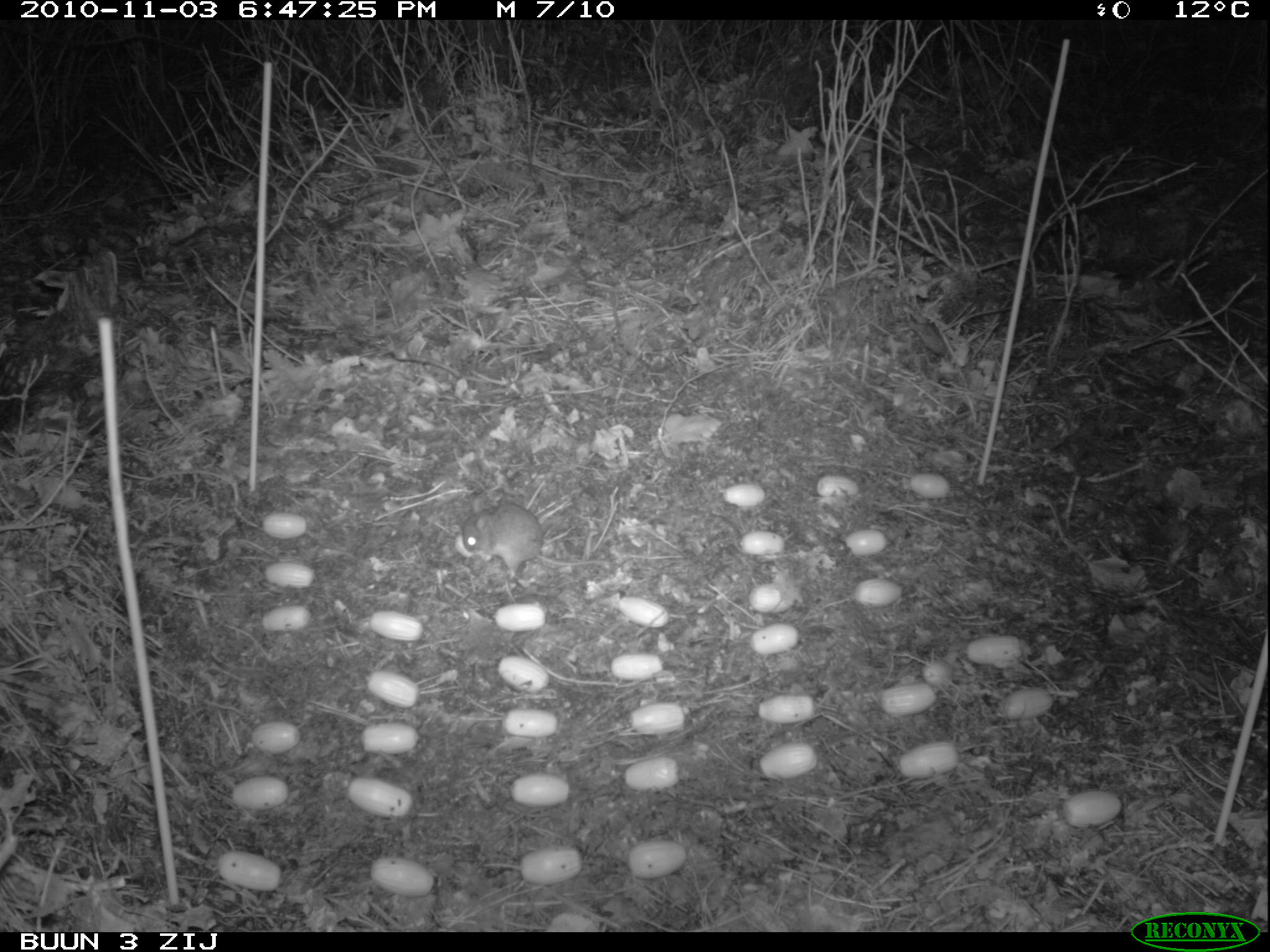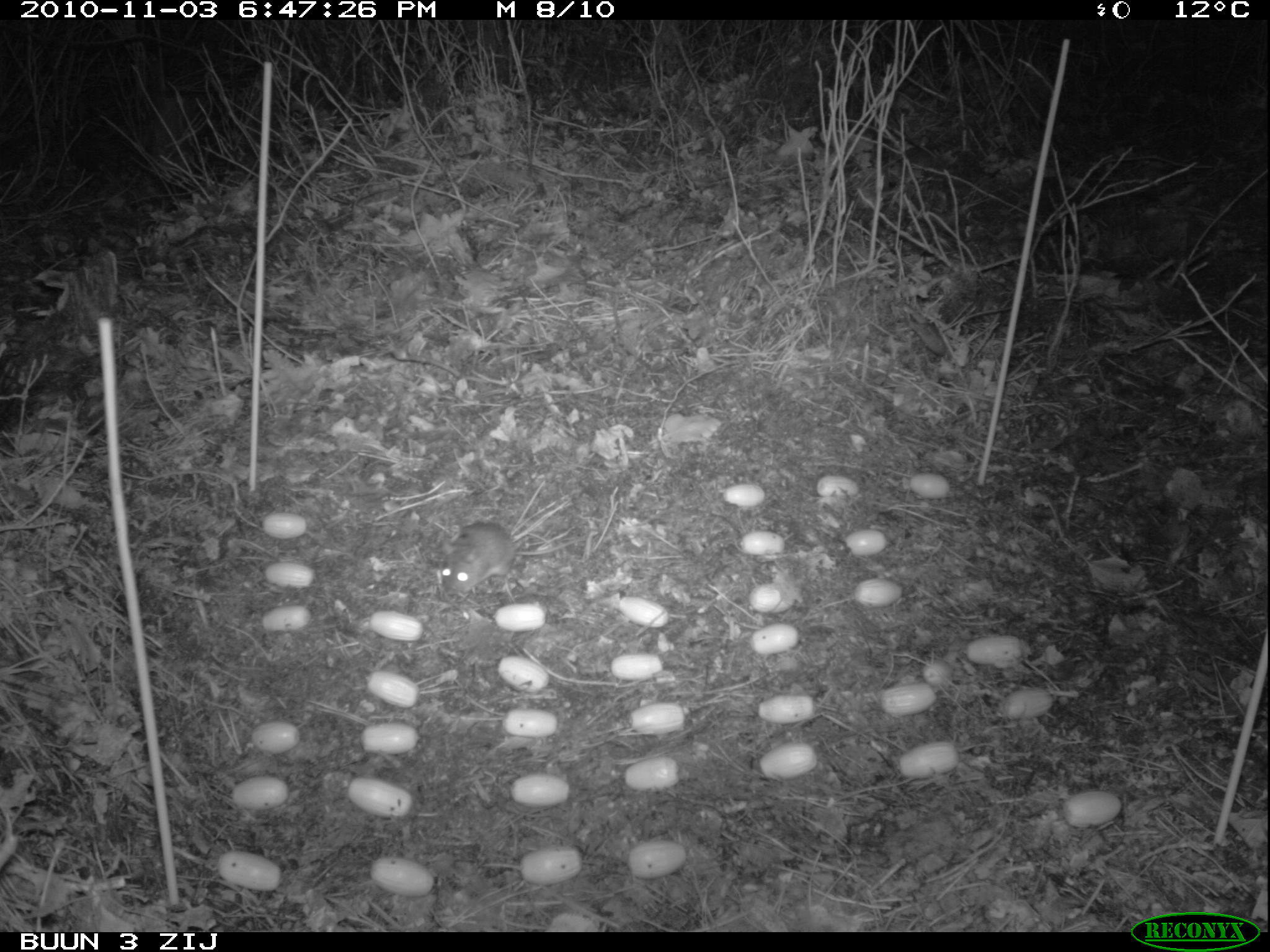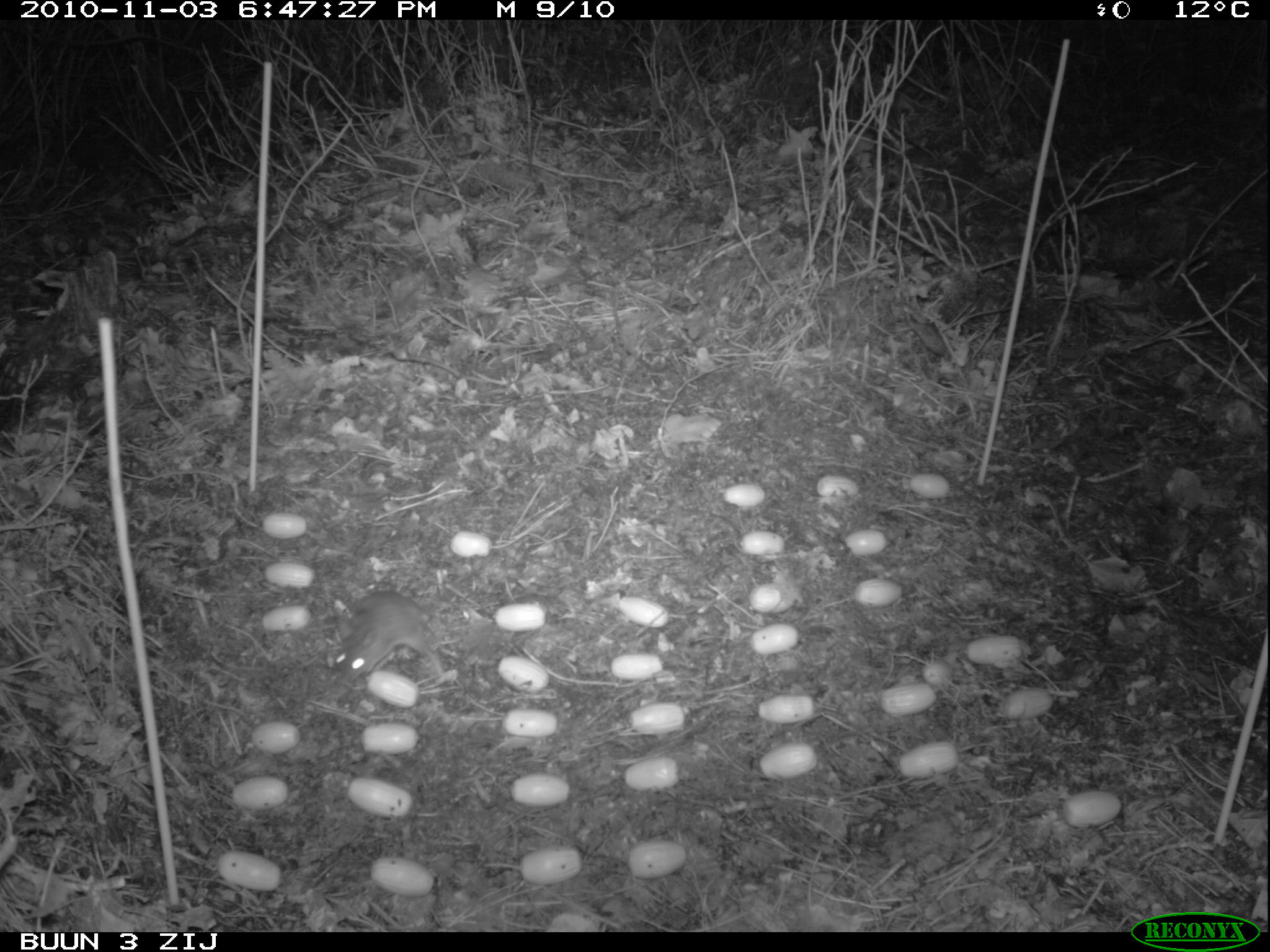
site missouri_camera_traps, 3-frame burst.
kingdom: Animalia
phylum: Chordata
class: Mammalia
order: Rodentia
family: Muridae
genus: Apodemus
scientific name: Apodemus sylvaticus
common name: wood mouse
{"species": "wood mouse (Apodemus sylvaticus)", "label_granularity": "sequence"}